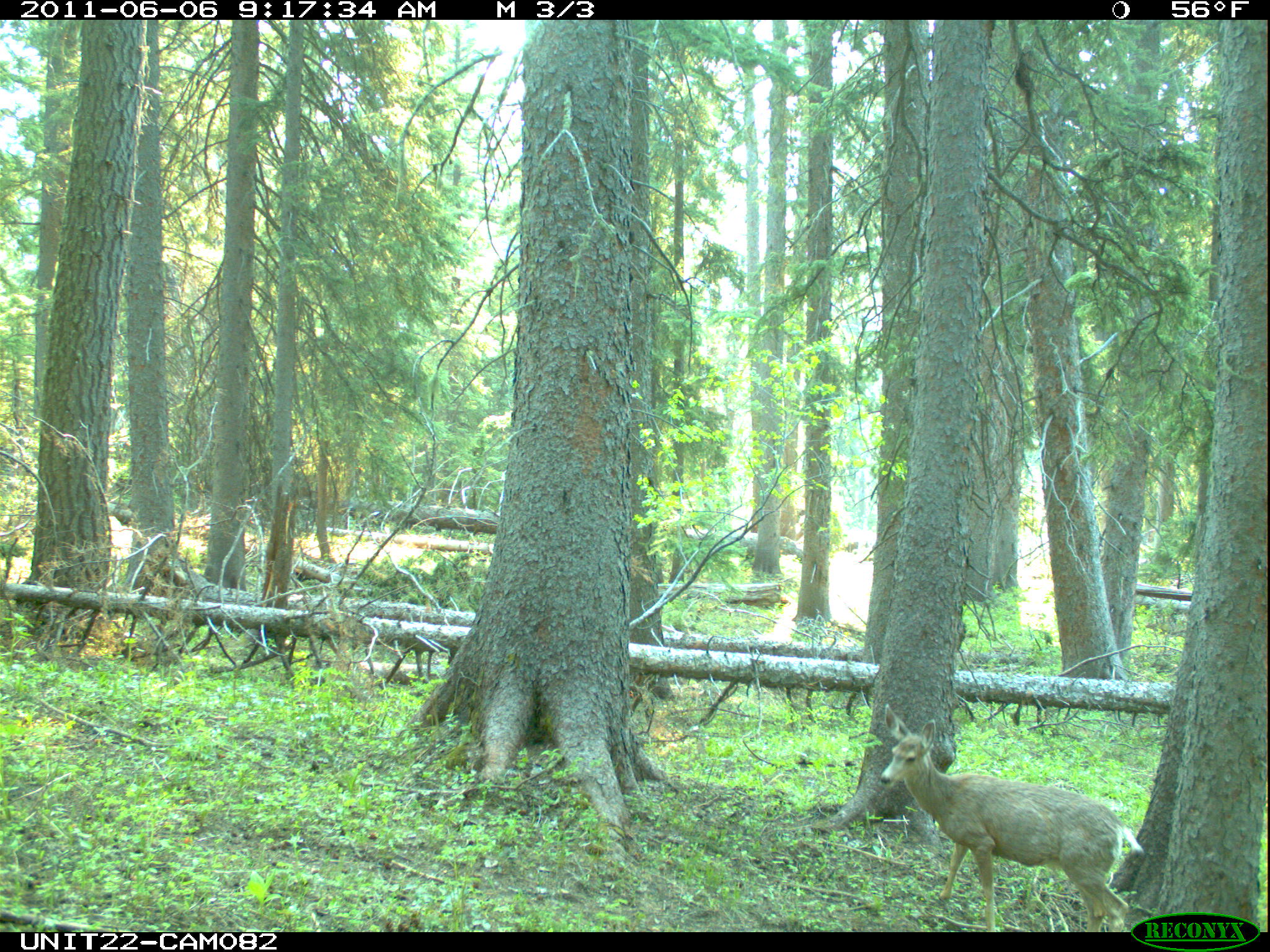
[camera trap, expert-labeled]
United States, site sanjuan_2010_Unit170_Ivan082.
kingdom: Animalia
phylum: Chordata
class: Mammalia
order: Artiodactyla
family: Cervidae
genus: Odocoileus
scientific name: Odocoileus hemionus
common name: mule deer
Odocoileus hemionus (mule deer).